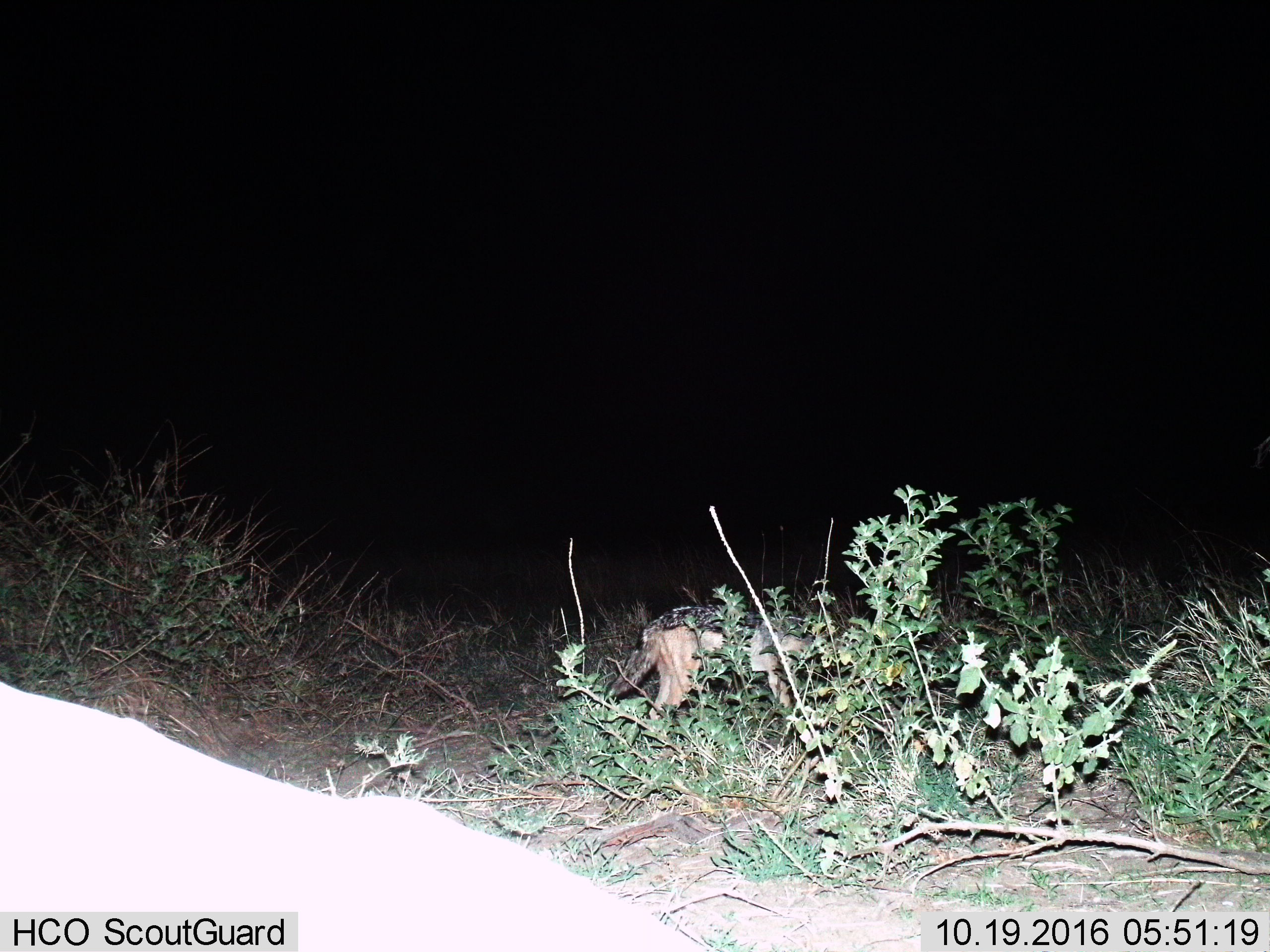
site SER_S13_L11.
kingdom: Animalia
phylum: Chordata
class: Mammalia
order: Carnivora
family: Canidae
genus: Lupulella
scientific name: Lupulella mesomelas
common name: black-backed jackal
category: jackalblackbacked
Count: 1.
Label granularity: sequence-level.